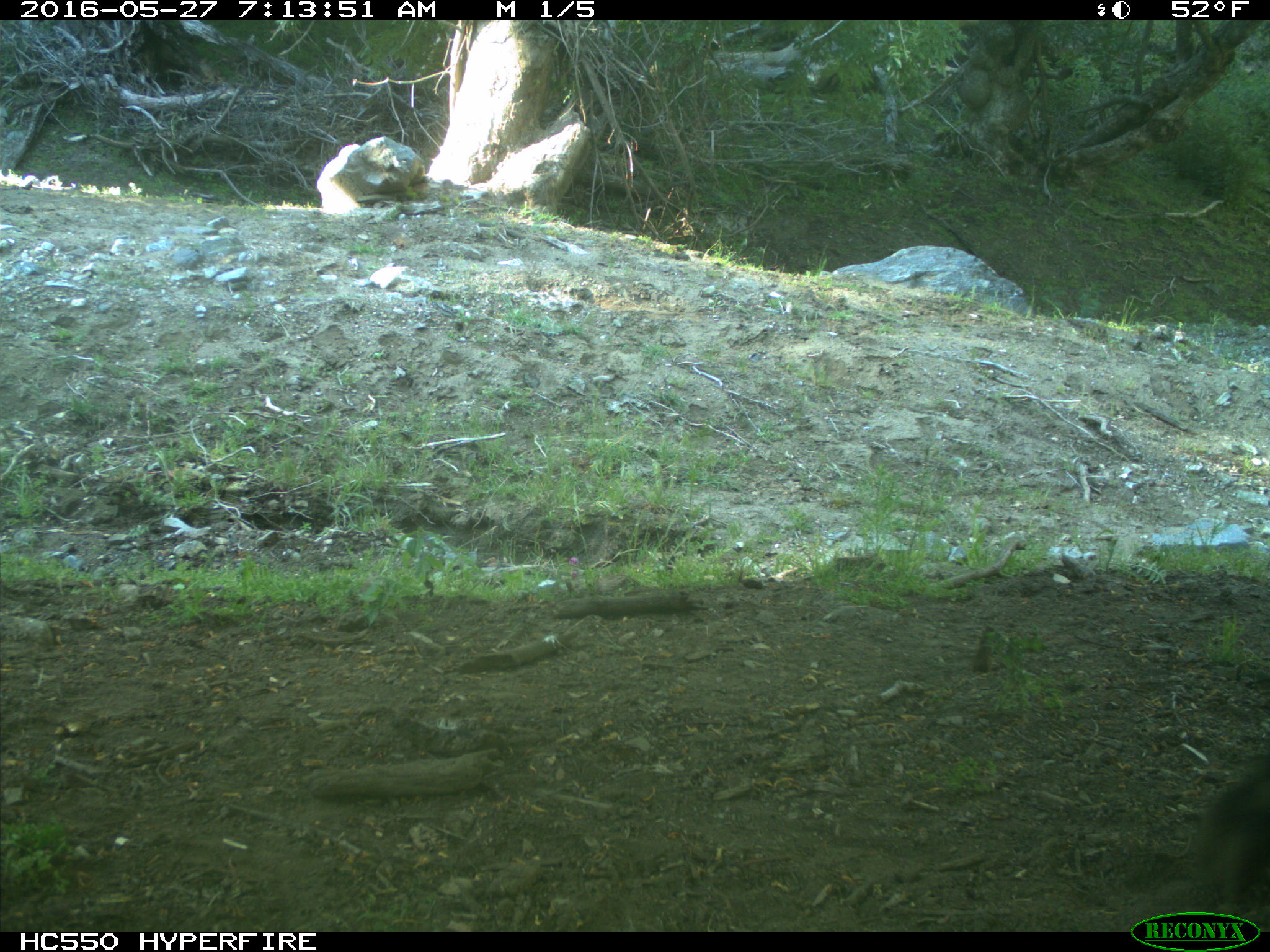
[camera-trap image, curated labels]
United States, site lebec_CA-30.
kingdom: Animalia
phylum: Chordata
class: Mammalia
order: Artiodactyla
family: Bovidae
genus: Bos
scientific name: Bos taurus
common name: domestic cow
Bos taurus (domestic cow).